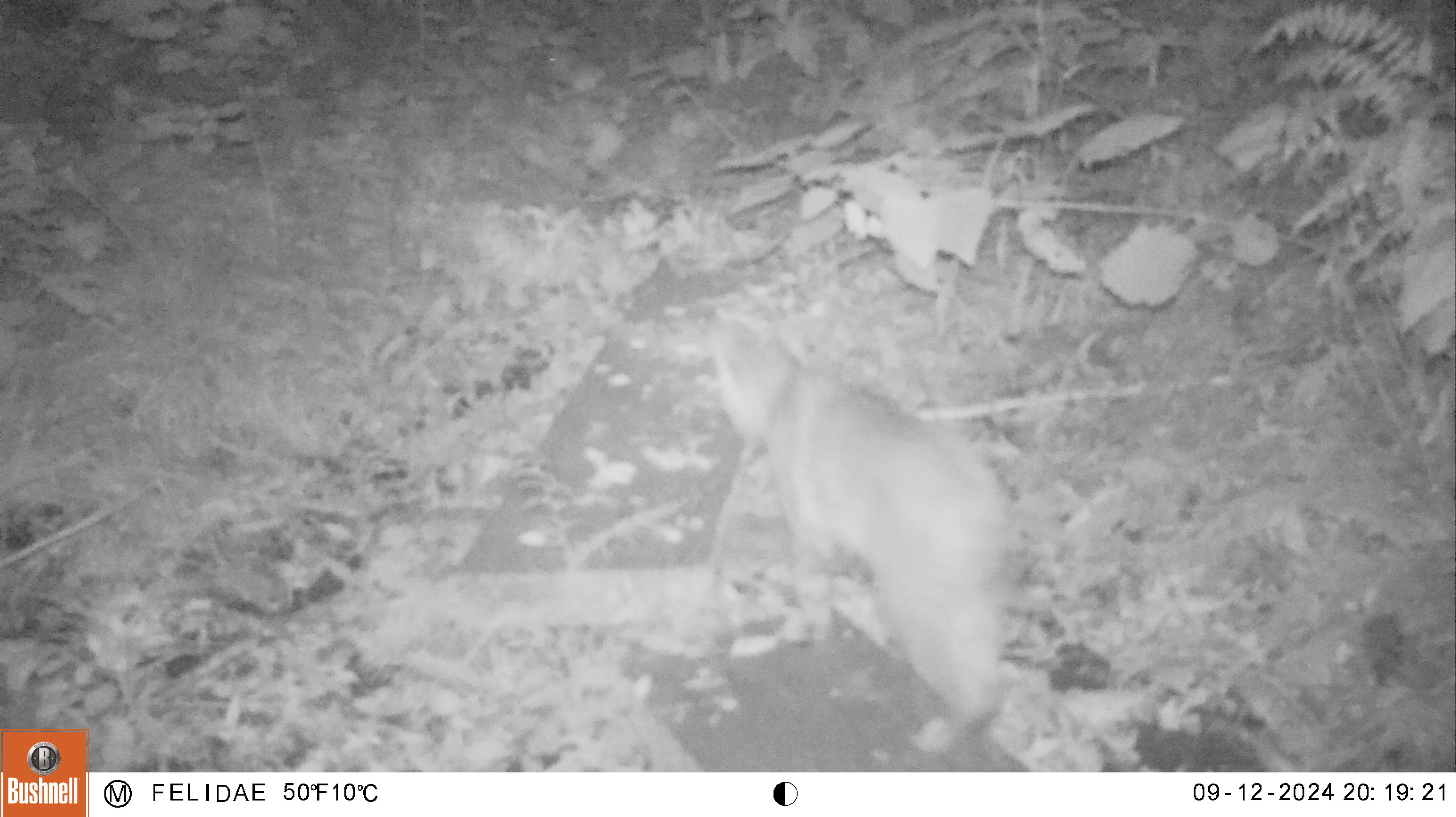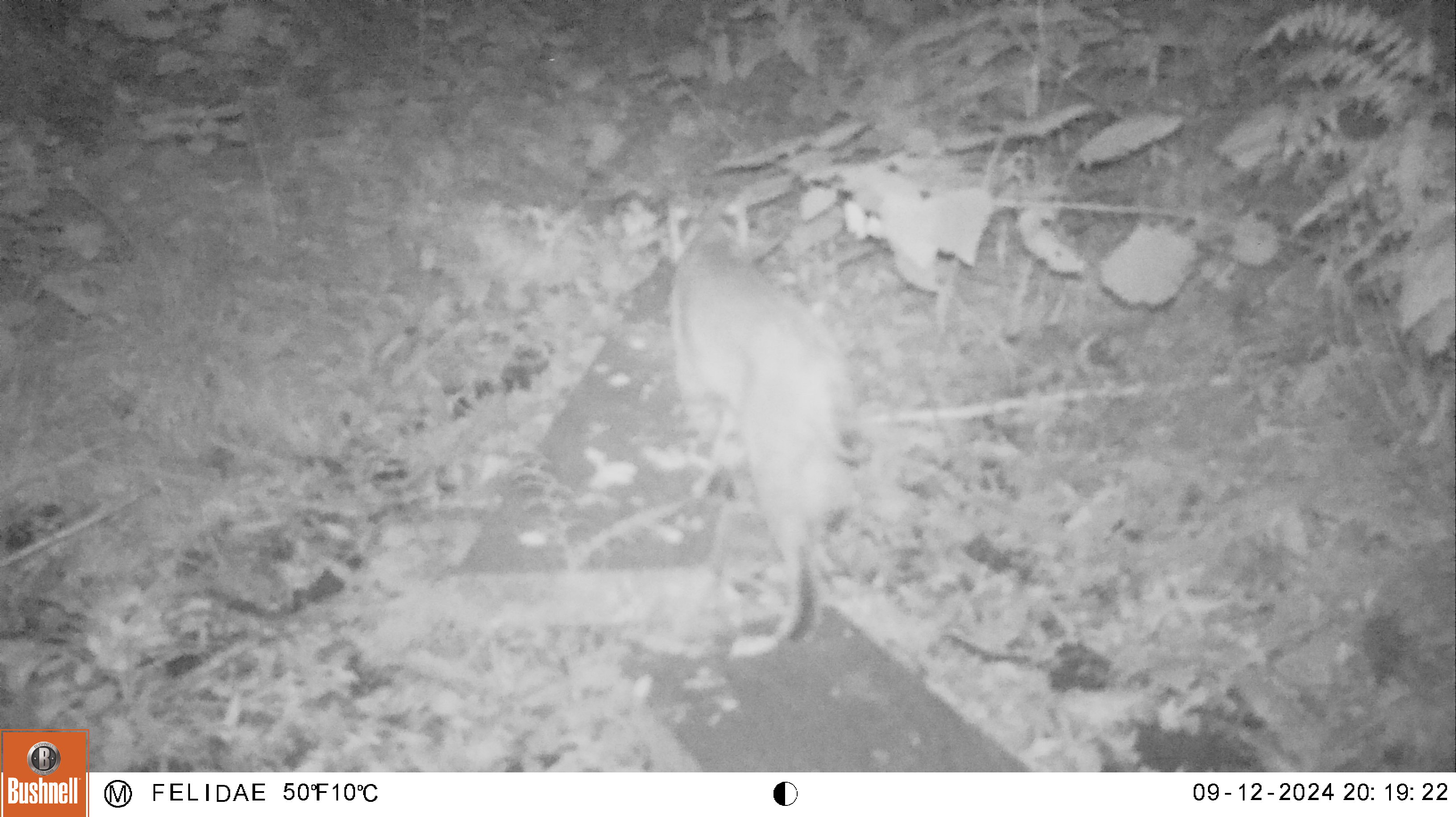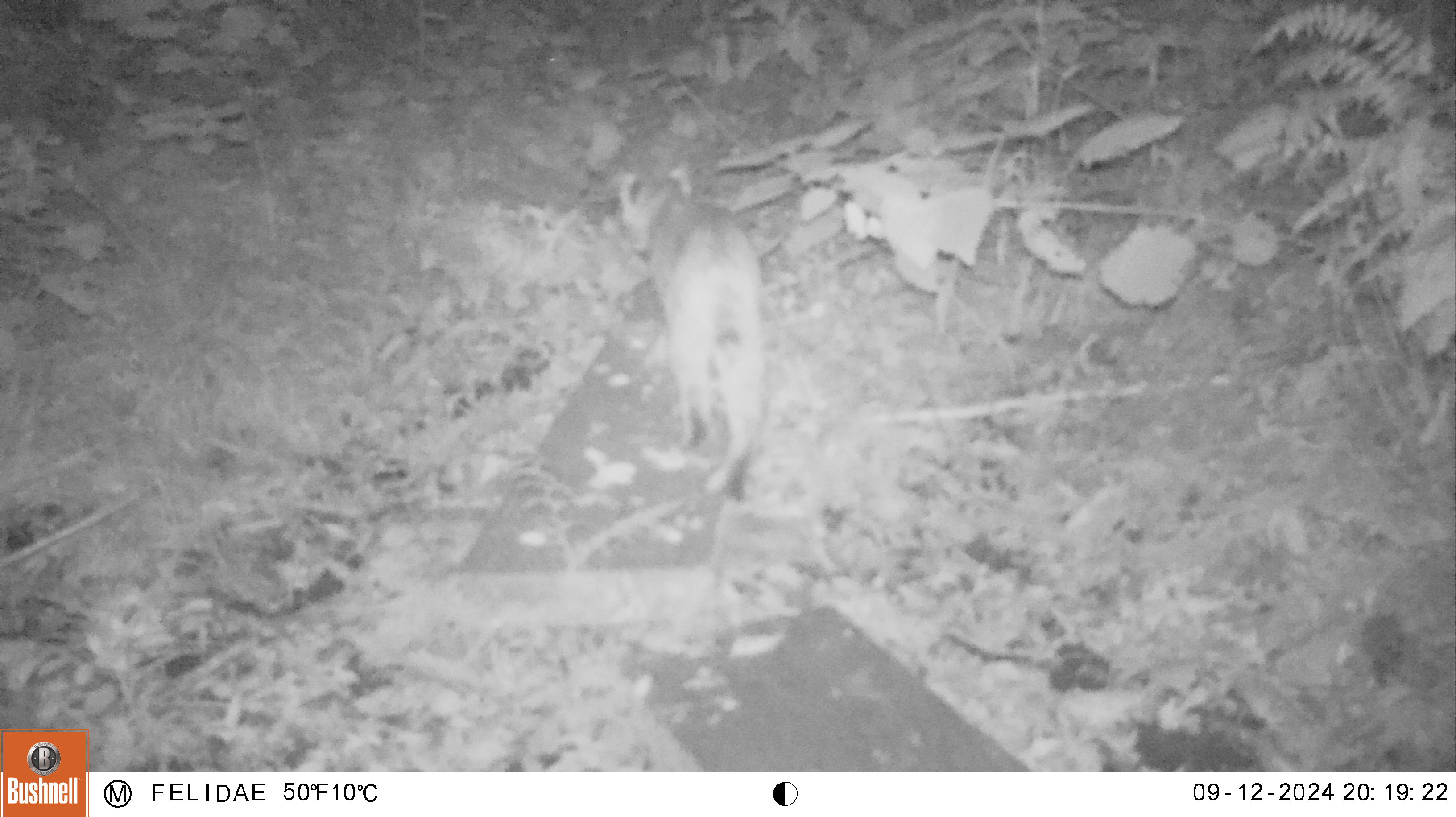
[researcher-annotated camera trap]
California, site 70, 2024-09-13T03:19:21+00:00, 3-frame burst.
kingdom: Animalia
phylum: Chordata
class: Mammalia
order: Carnivora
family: Felidae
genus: Lynx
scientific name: Lynx rufus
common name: bobcat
Bobcat (Lynx rufus).